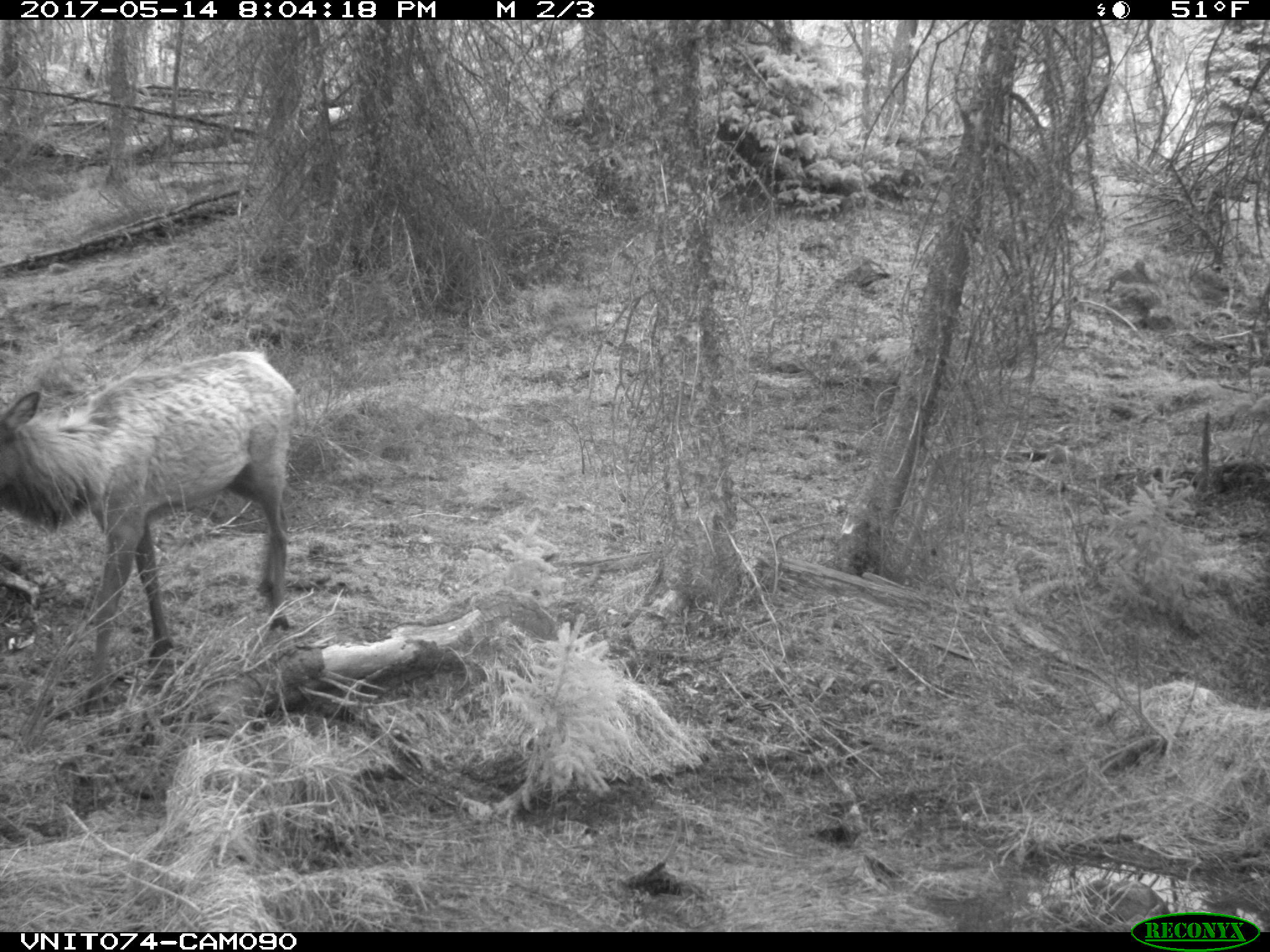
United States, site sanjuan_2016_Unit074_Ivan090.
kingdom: Animalia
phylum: Chordata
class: Mammalia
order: Artiodactyla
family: Cervidae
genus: Cervus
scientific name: Cervus elaphus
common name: red deer